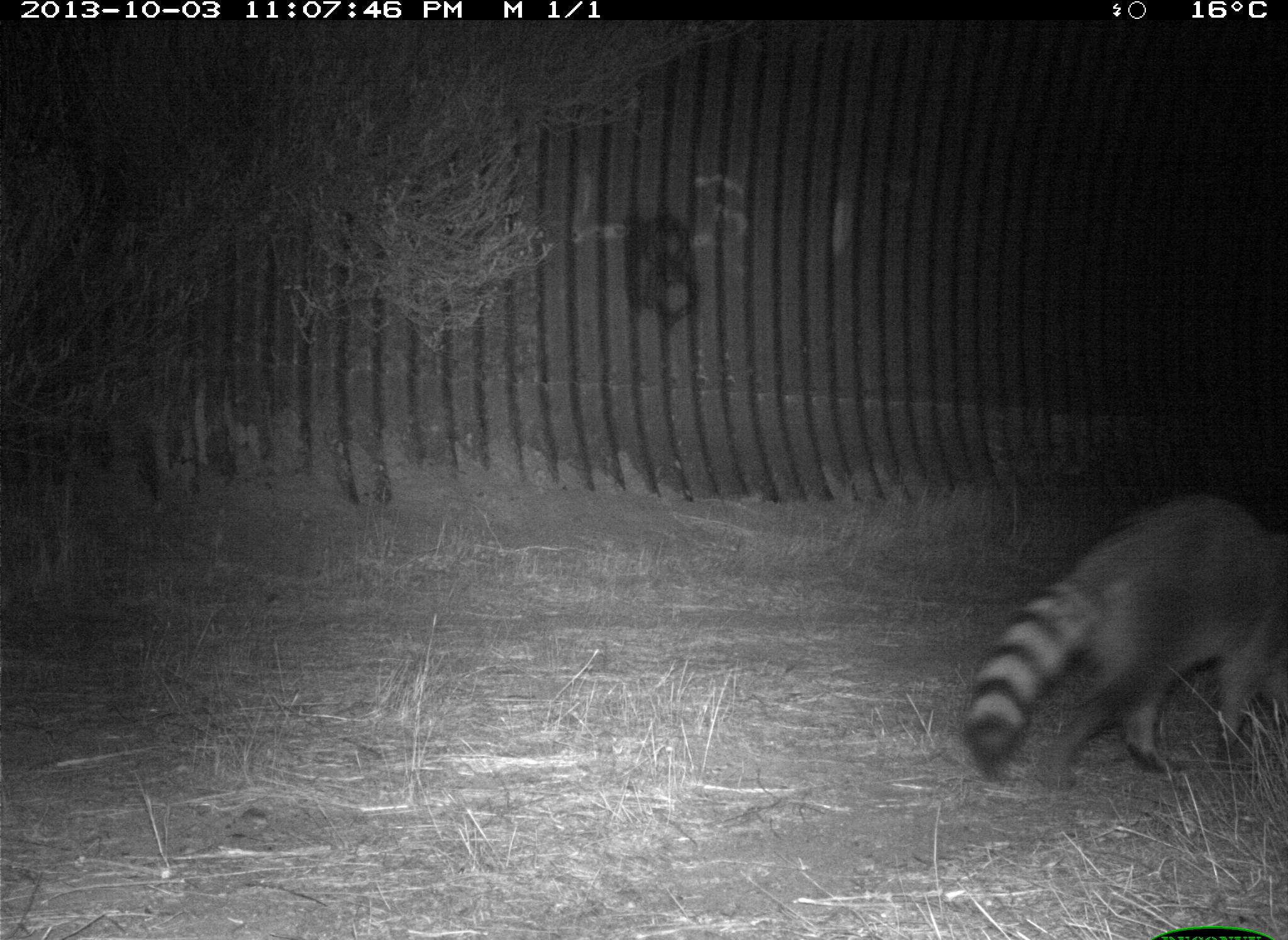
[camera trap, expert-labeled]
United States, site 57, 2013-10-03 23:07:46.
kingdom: Animalia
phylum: Chordata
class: Mammalia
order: Carnivora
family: Procyonidae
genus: Procyon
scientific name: Procyon lotor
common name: raccoon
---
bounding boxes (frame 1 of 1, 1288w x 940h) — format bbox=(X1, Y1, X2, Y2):
raccoon: bbox=(964, 493, 1288, 793)